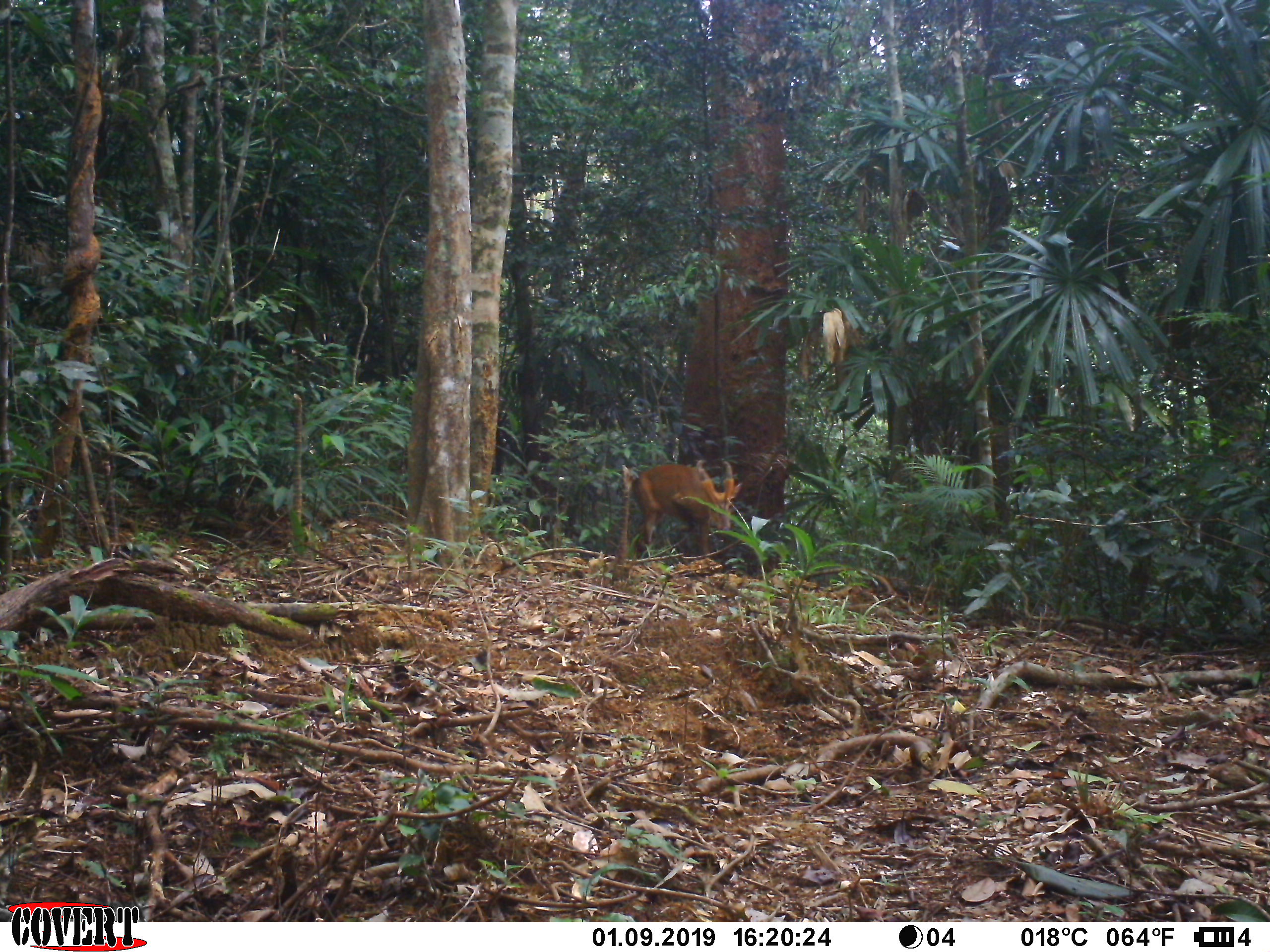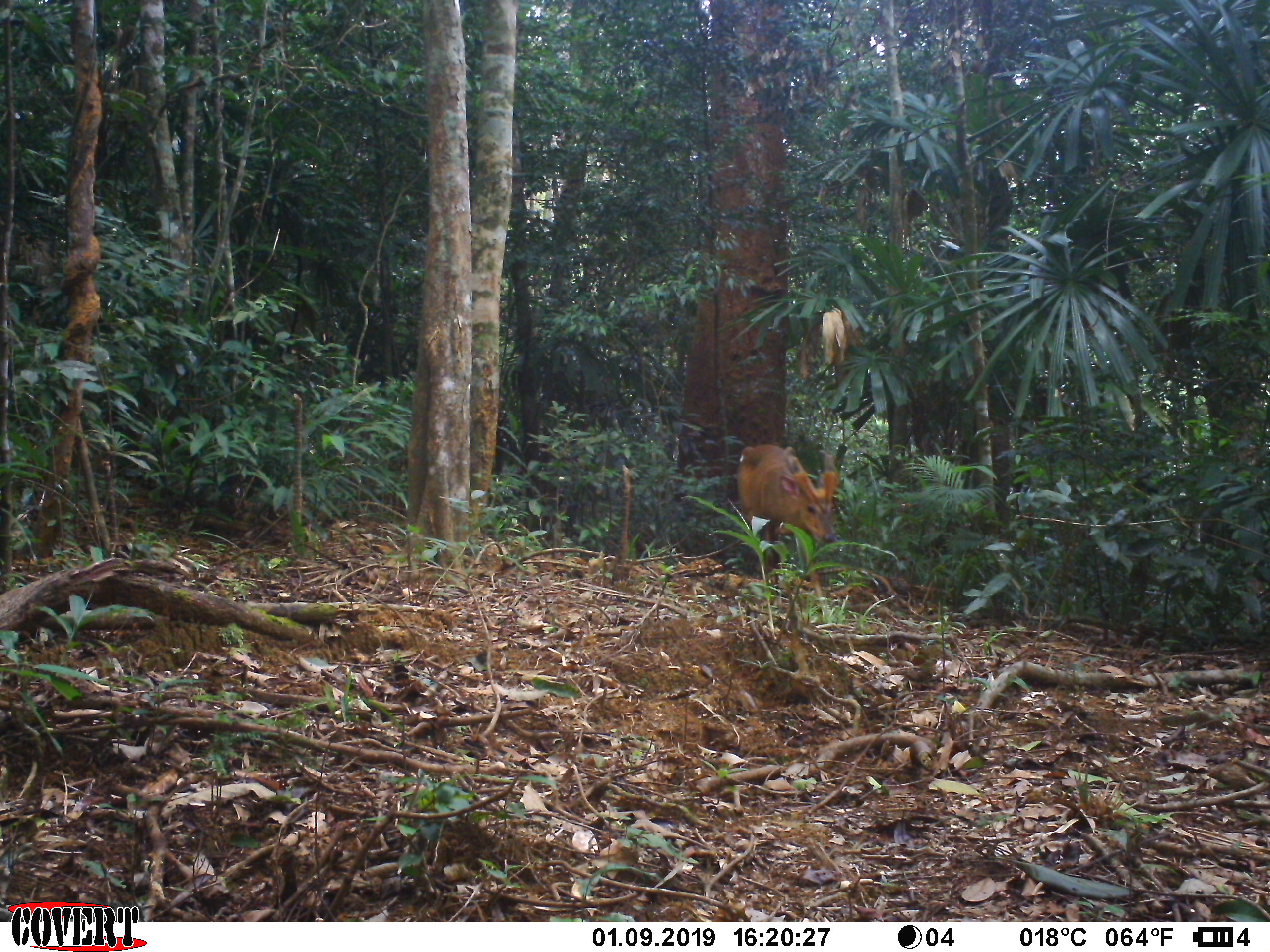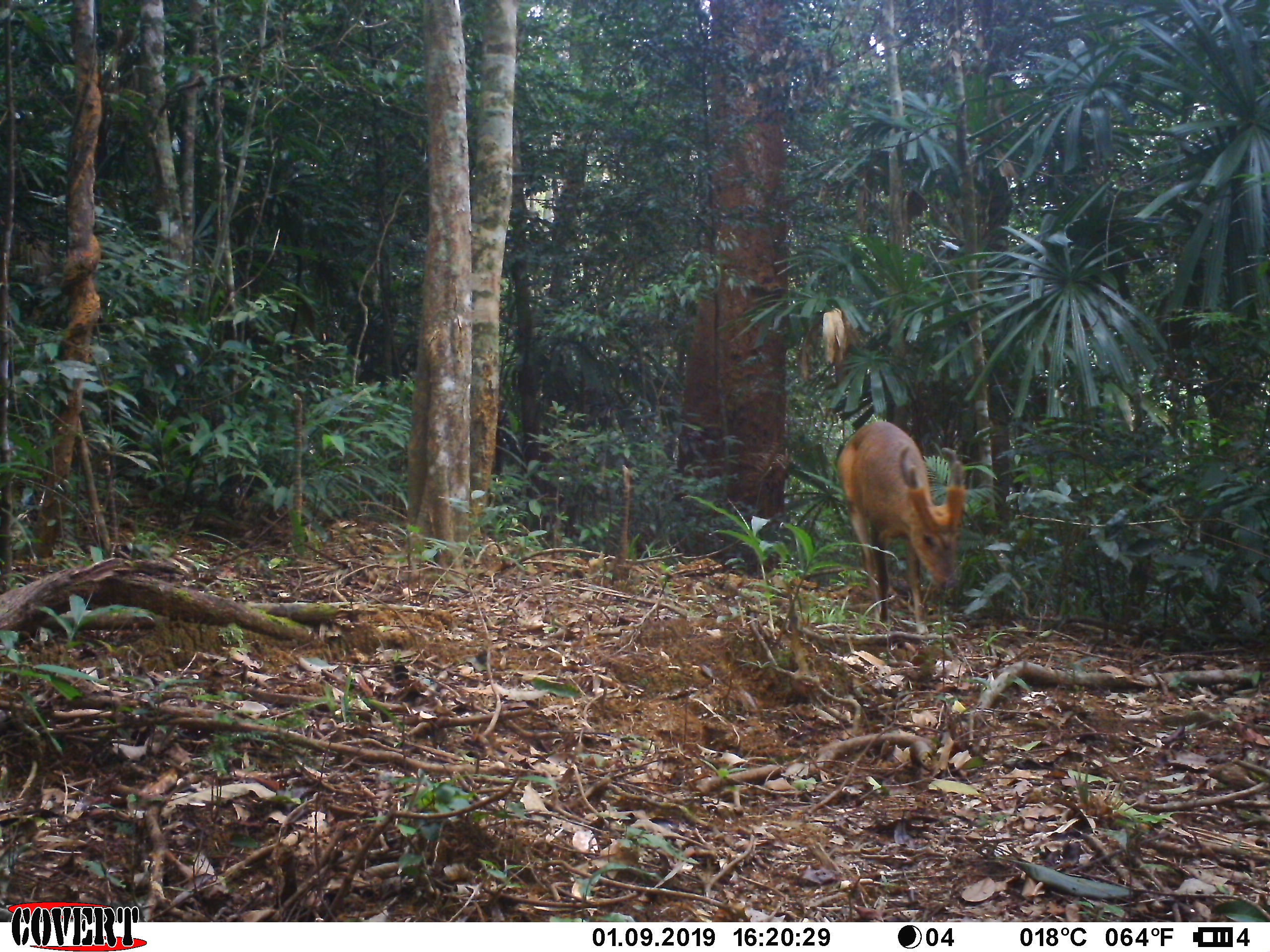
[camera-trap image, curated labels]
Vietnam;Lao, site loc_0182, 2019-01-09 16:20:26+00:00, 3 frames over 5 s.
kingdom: Animalia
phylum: Chordata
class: Mammalia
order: Artiodactyla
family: Cervidae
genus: Muntiacus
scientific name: Muntiacus vuquangensis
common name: large-antlered muntjac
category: large antlered muntjac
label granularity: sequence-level